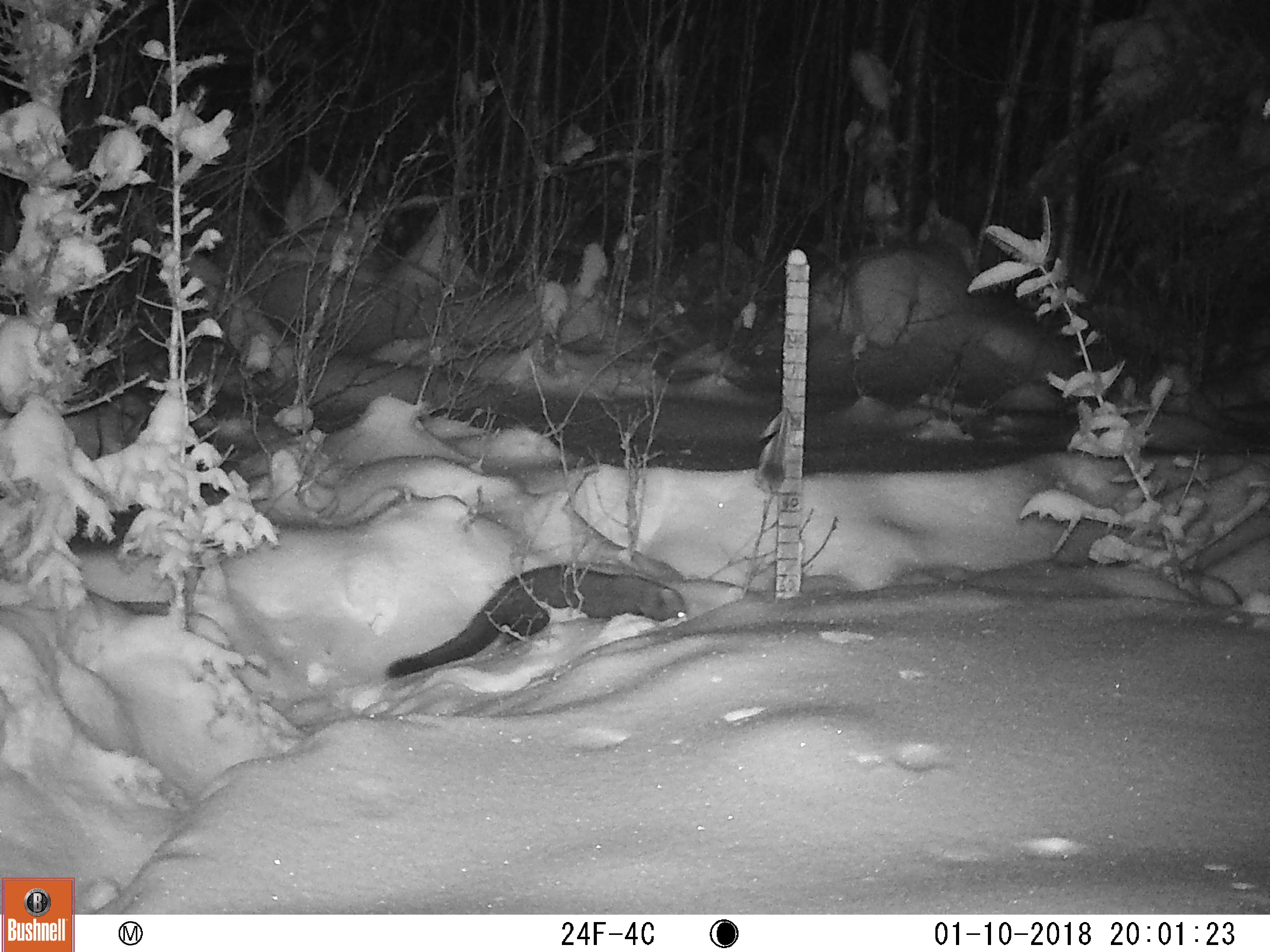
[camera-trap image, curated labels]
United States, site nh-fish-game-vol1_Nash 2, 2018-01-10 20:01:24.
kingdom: Animalia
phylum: Chordata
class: Mammalia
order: Carnivora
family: Mustelidae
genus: Pekania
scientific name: Pekania pennanti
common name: fisher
Fisher (Pekania pennanti).